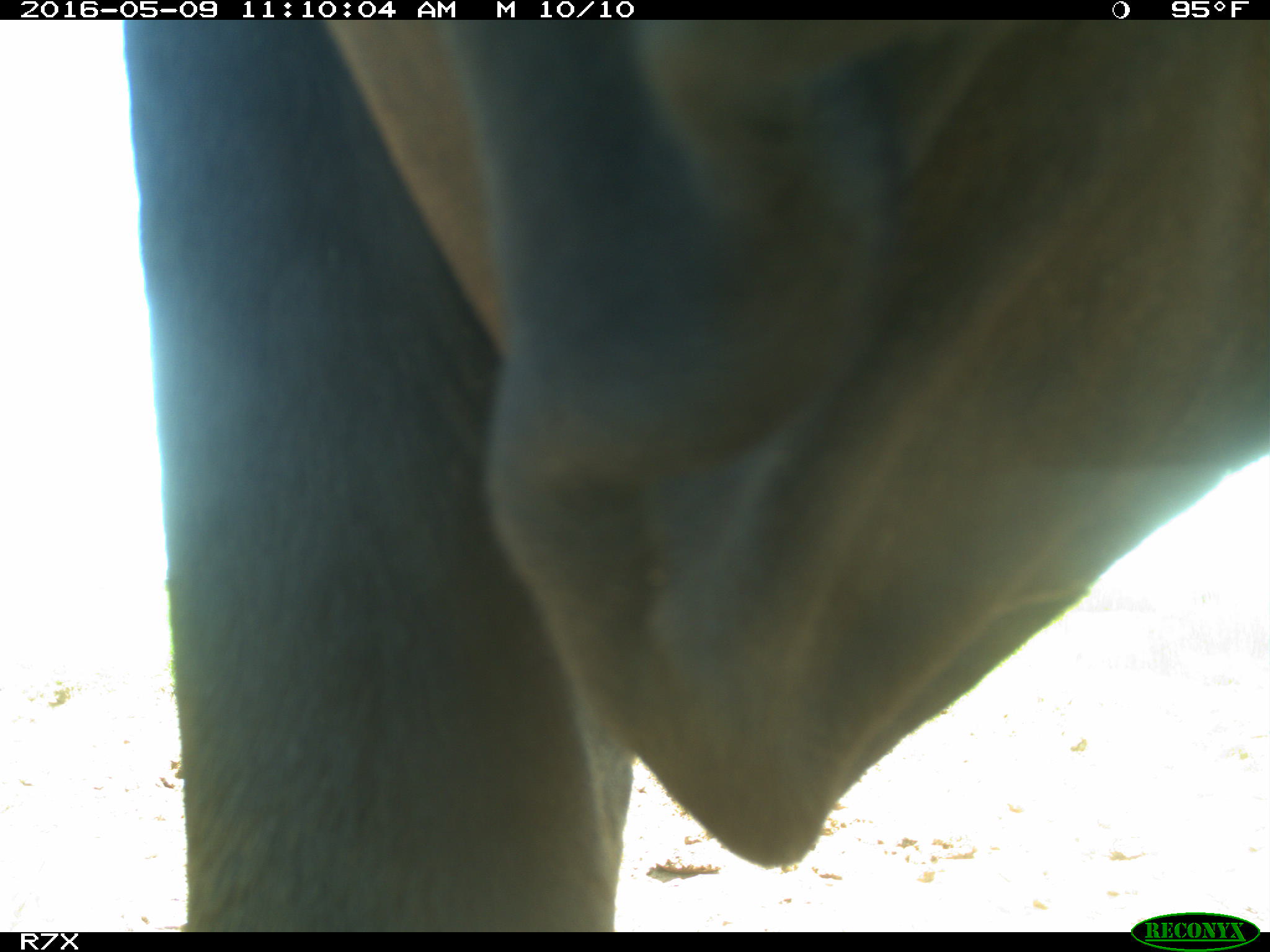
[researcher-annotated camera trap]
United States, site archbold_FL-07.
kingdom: Animalia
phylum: Chordata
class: Mammalia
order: Artiodactyla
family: Bovidae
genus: Bos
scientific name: Bos taurus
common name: domestic cow